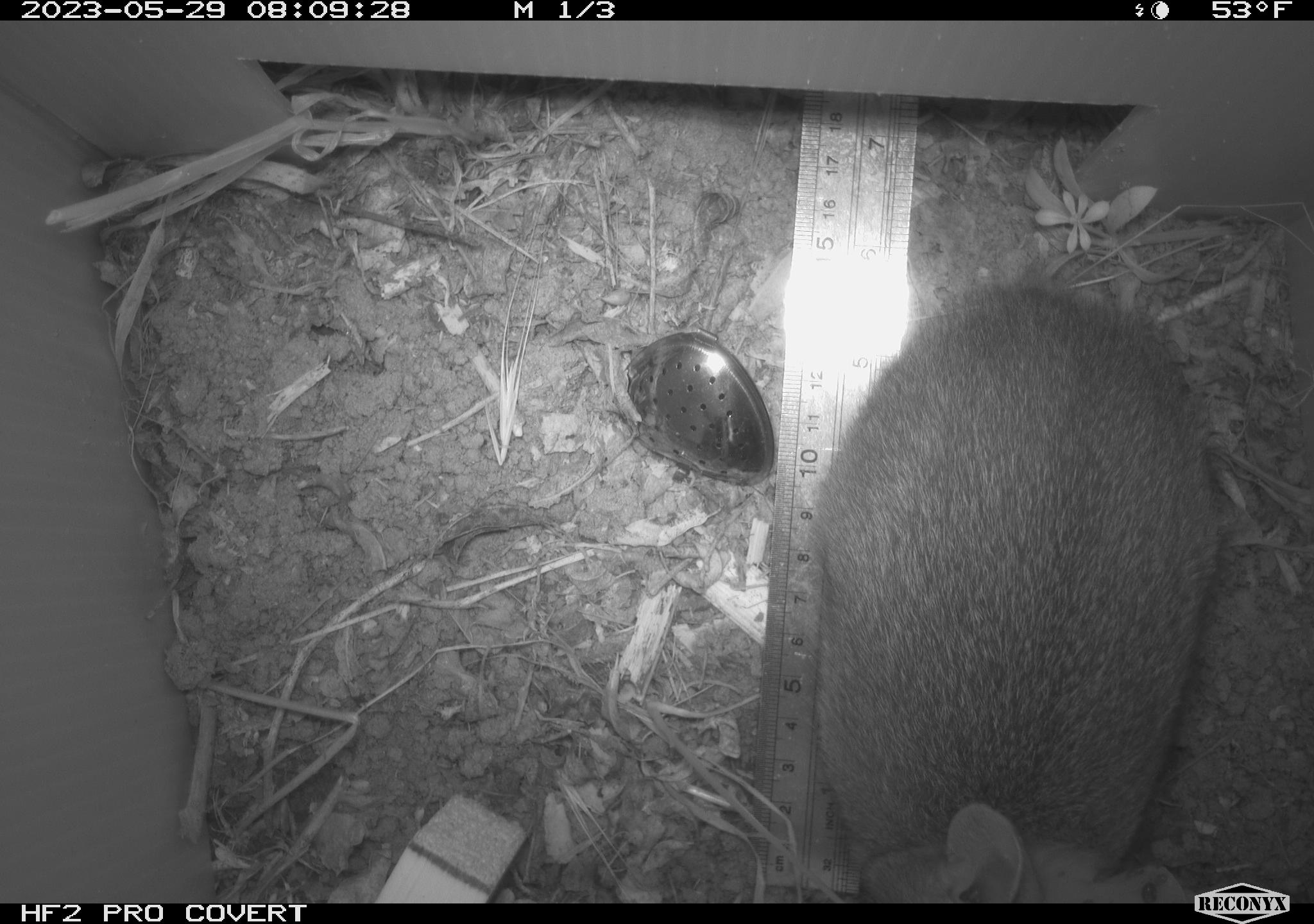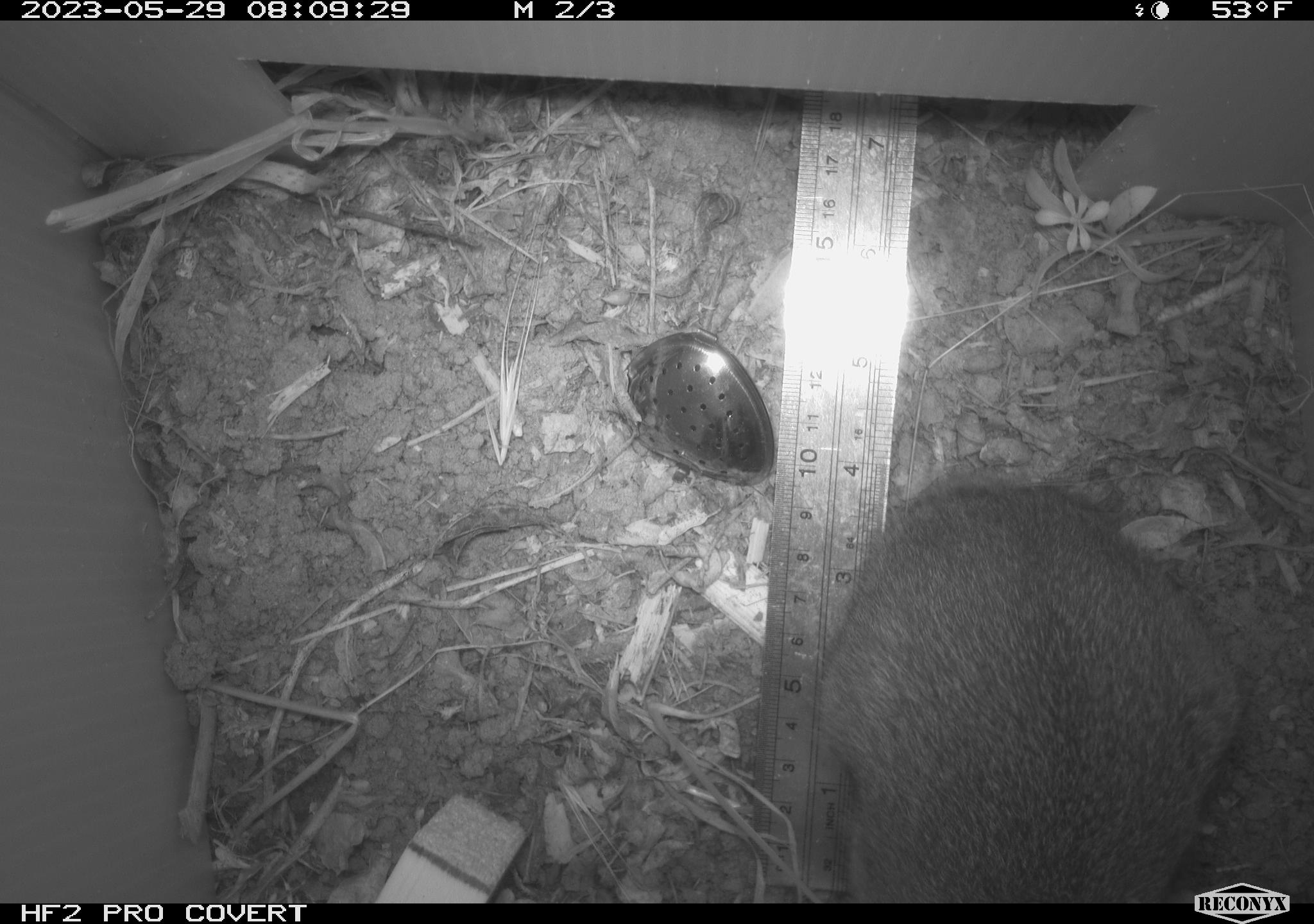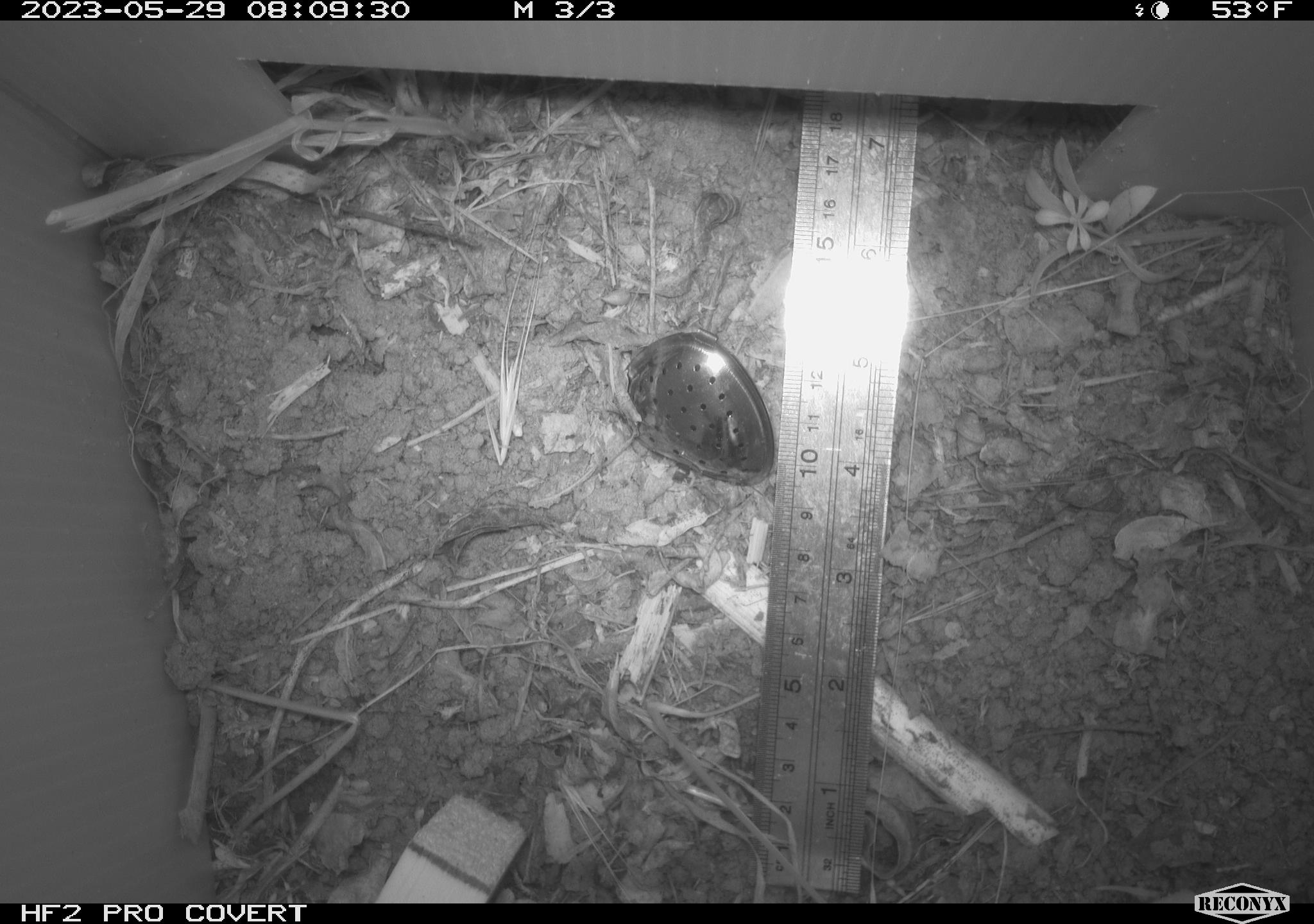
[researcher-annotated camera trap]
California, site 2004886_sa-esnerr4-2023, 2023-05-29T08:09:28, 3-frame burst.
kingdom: Animalia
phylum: Chordata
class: Mammalia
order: Lagomorpha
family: Leporidae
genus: Sylvilagus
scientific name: Sylvilagus bachmani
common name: brush rabbit